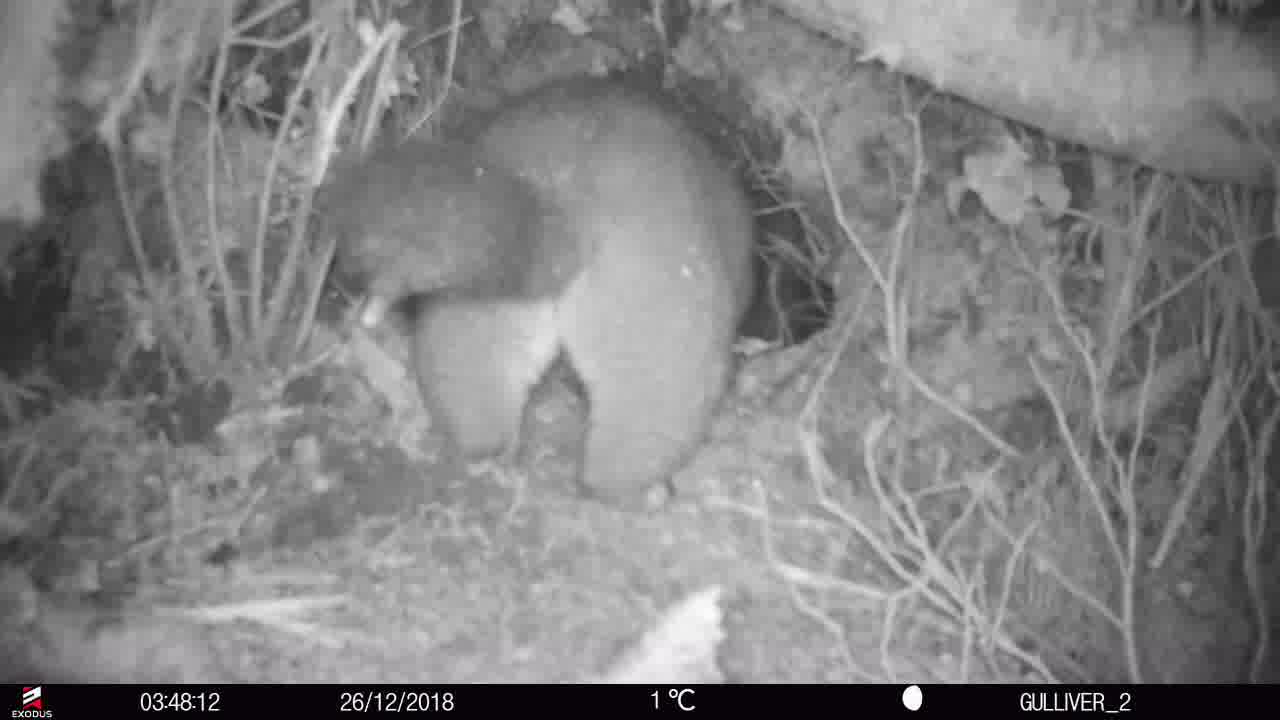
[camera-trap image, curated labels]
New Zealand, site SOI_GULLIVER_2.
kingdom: Animalia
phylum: Chordata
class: Mammalia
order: Diprotodontia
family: Phalangeridae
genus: Trichosurus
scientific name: Trichosurus vulpecula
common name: common brushtail possum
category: possum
Possum (common brushtail possum) (Trichosurus vulpecula).